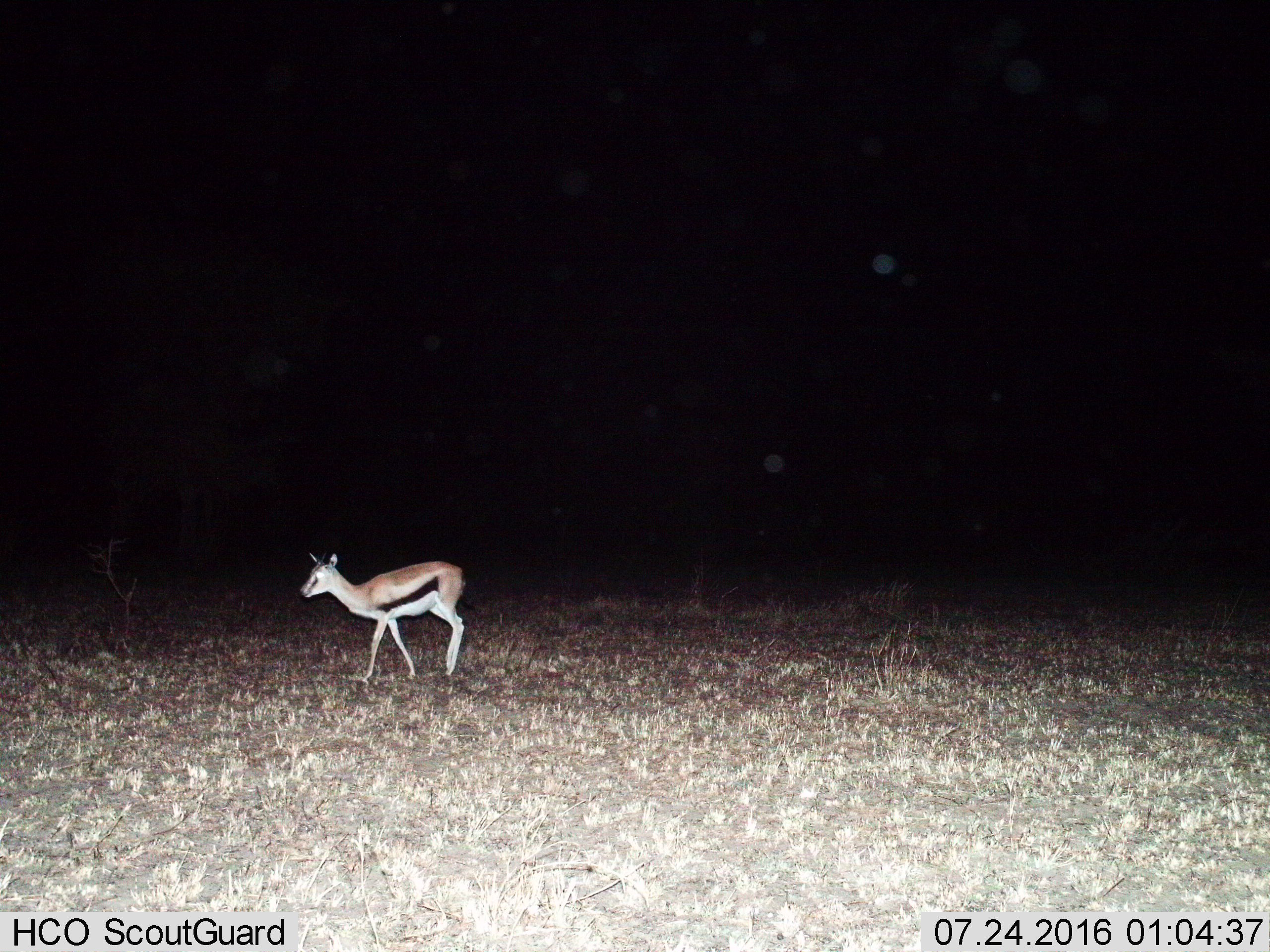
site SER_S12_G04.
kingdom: Animalia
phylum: Chordata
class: Mammalia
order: Artiodactyla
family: Bovidae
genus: Eudorcas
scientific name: Eudorcas thomsonii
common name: thomson's gazelle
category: gazellethomsons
Gazellethomsons (thomson's gazelle) (Eudorcas thomsonii), count 1. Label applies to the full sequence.